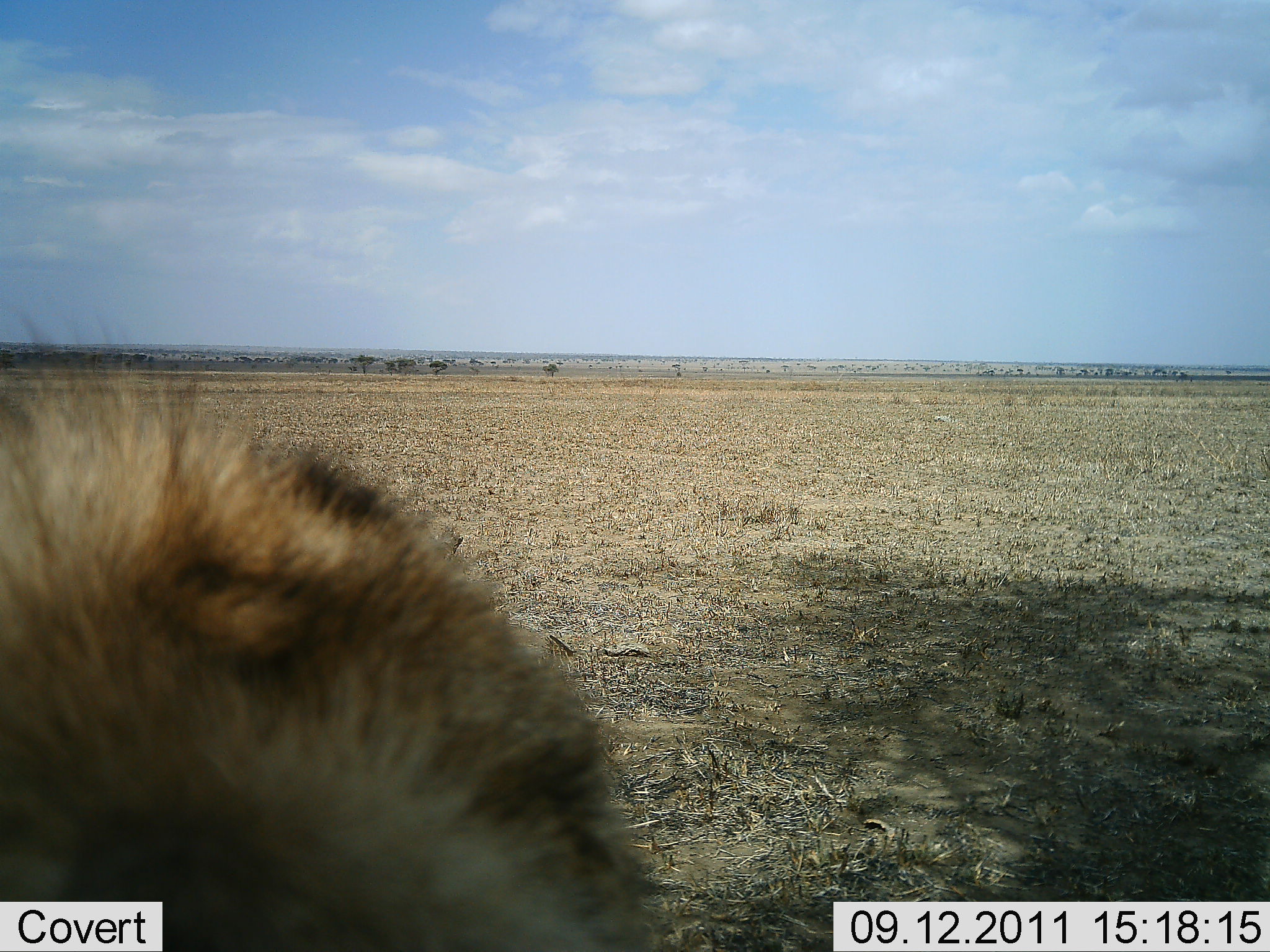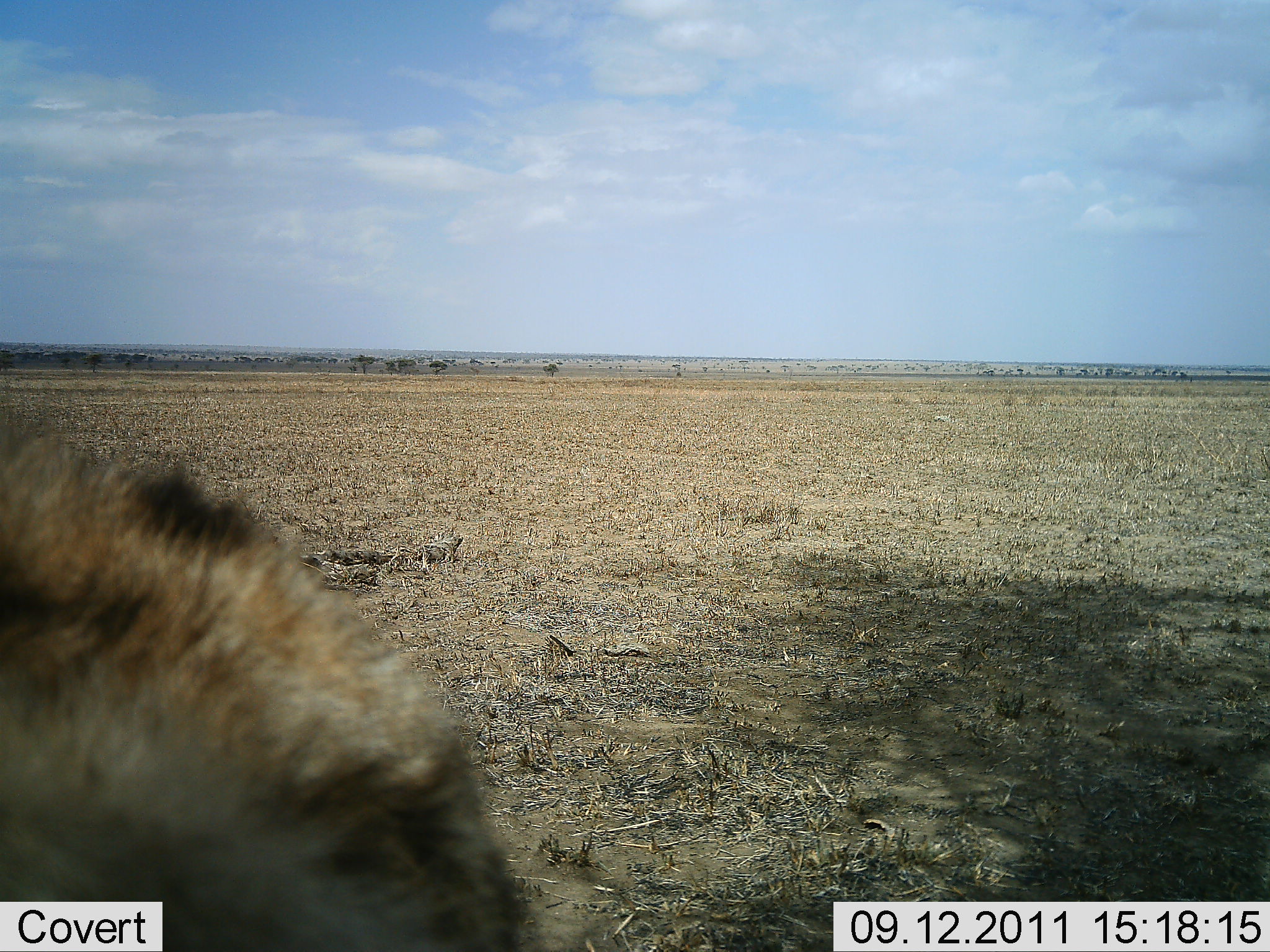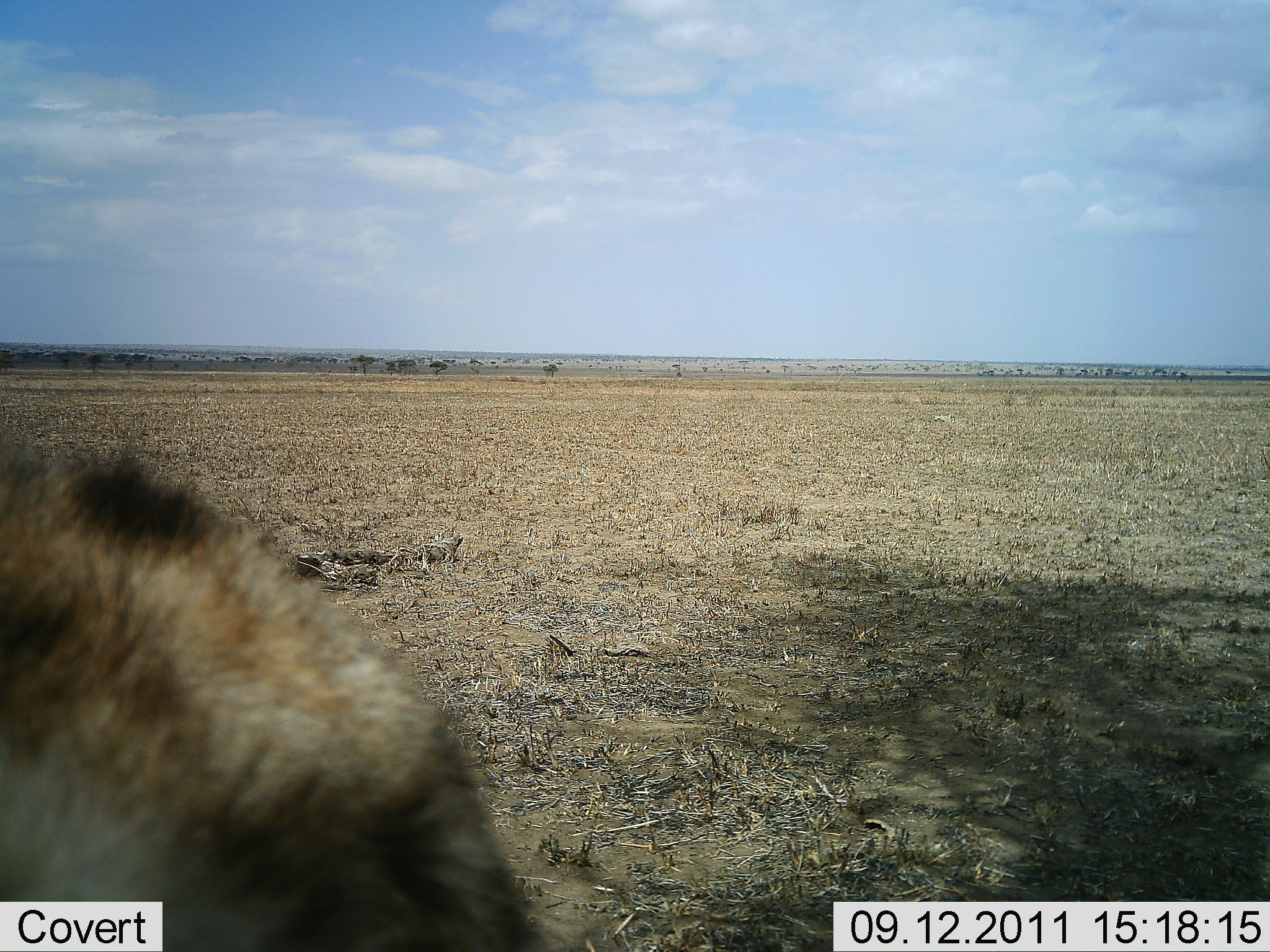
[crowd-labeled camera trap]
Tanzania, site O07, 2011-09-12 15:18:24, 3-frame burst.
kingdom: Animalia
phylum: Chordata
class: Mammalia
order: Carnivora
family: Hyaenidae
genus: Crocuta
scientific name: Crocuta crocuta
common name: spotted hyena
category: hyenaspotted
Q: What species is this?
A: Hyenaspotted (spotted hyena) (Crocuta crocuta).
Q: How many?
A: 1.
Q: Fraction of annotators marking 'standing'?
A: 70%.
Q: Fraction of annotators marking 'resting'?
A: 20%.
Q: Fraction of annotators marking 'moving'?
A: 20%.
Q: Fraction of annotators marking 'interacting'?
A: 0%.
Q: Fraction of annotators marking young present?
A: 0%.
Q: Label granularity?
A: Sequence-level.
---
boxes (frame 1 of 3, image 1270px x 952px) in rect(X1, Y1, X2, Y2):
animal: rect(0, 315, 673, 952)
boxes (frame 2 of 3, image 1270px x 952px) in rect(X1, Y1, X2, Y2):
animal: rect(1, 402, 547, 952)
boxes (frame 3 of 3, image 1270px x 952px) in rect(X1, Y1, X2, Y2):
animal: rect(0, 430, 561, 951)